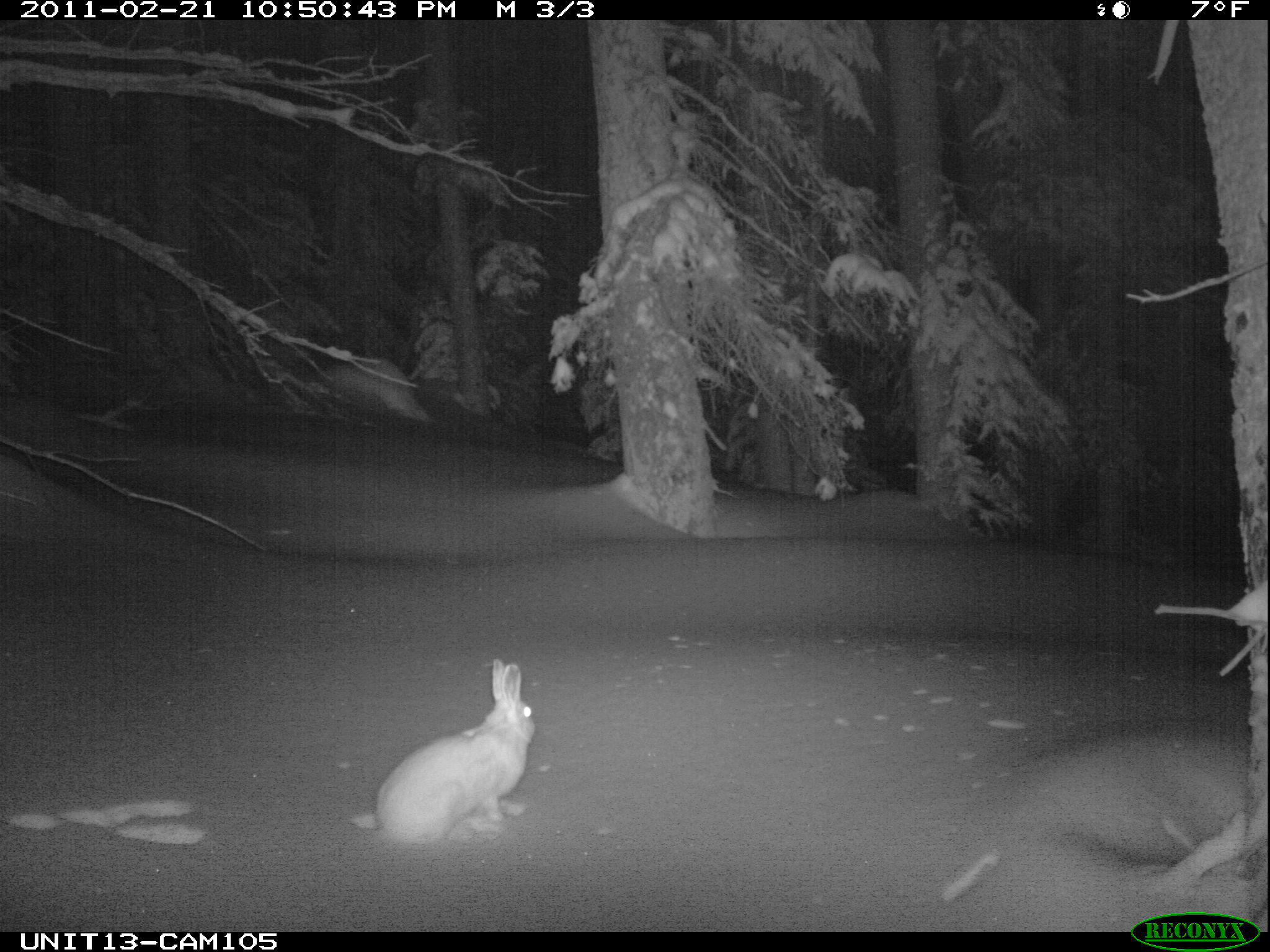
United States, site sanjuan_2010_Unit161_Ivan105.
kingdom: Animalia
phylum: Chordata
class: Mammalia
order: Lagomorpha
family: Leporidae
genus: Lepus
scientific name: Lepus americanus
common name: snowshoe hare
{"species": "Lepus americanus (snowshoe hare)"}